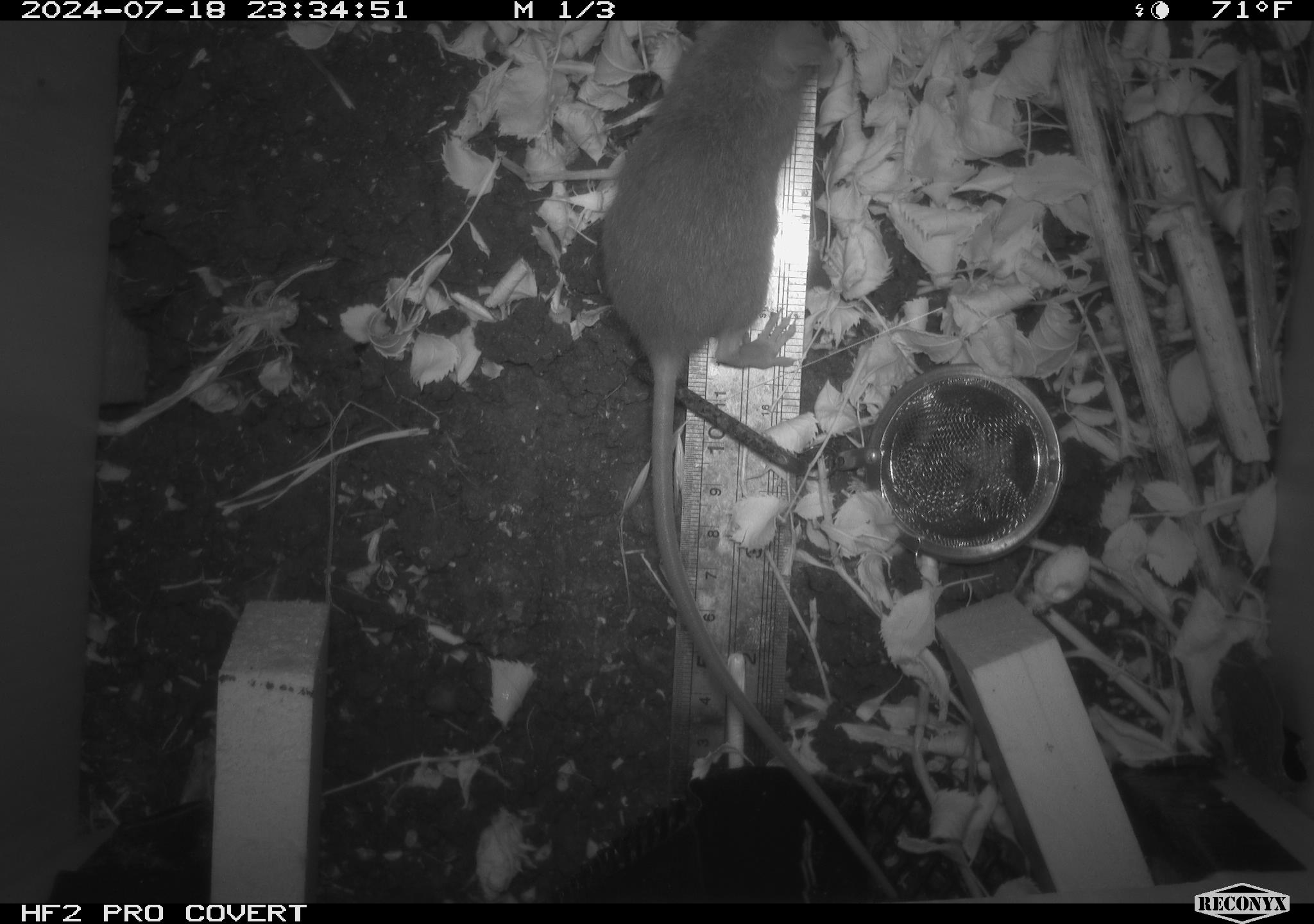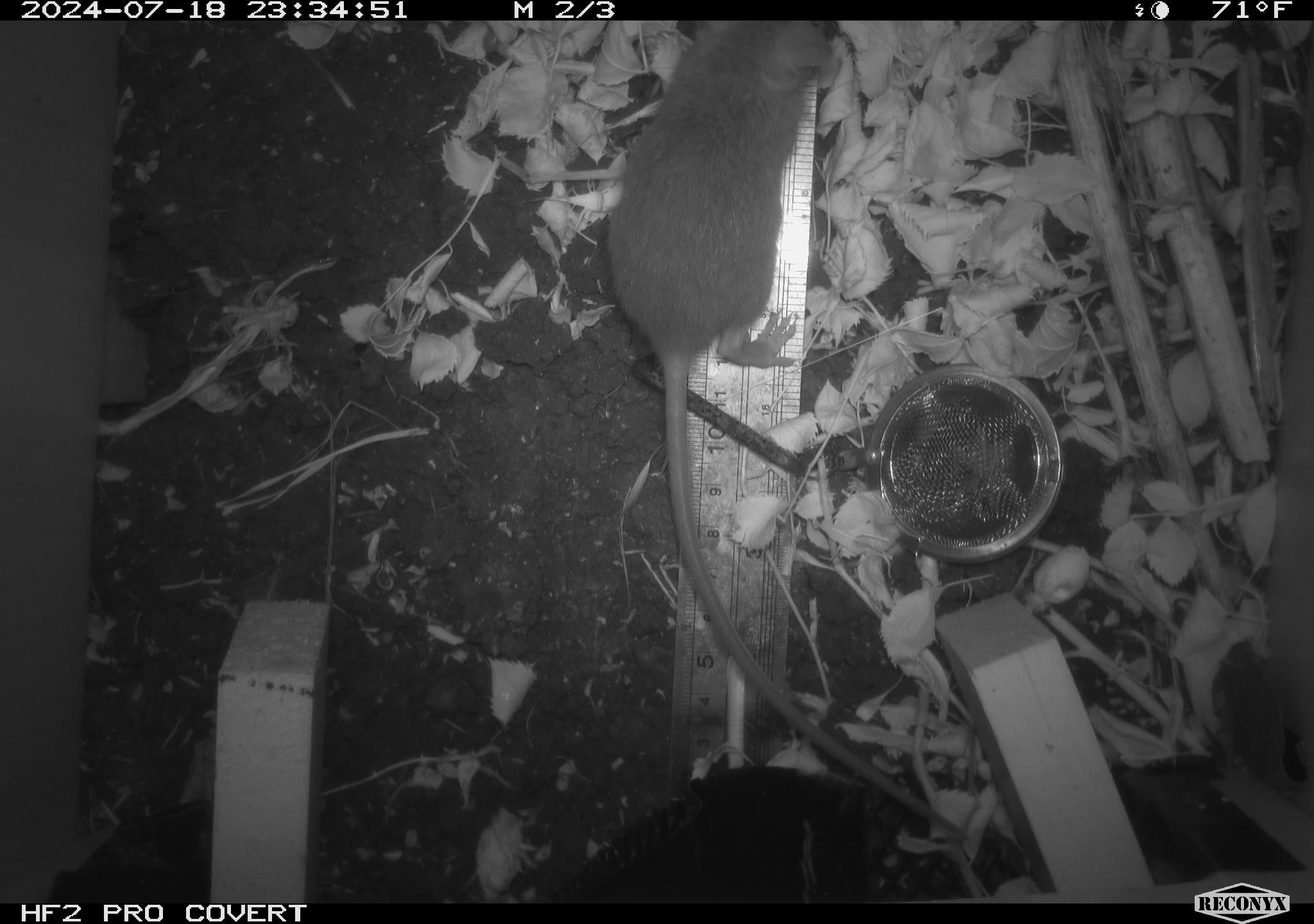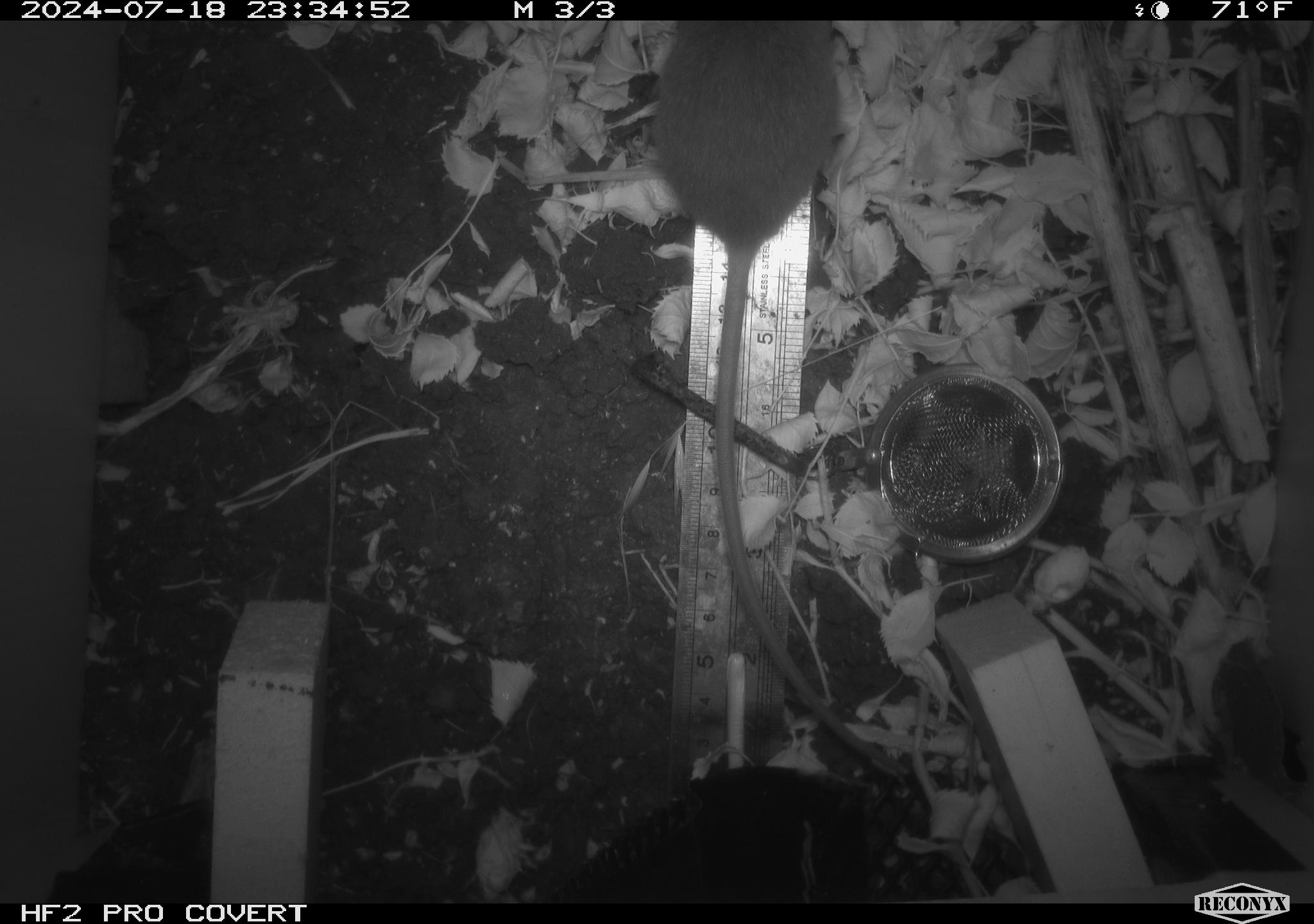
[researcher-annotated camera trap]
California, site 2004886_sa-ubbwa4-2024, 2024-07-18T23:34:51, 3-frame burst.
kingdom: Animalia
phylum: Chordata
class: Mammalia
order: Rodentia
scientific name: Rodentia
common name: woodrat or rat or mouse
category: woodrat or rat or mouse species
Woodrat or rat or mouse species (woodrat or rat or mouse) (Rodentia).